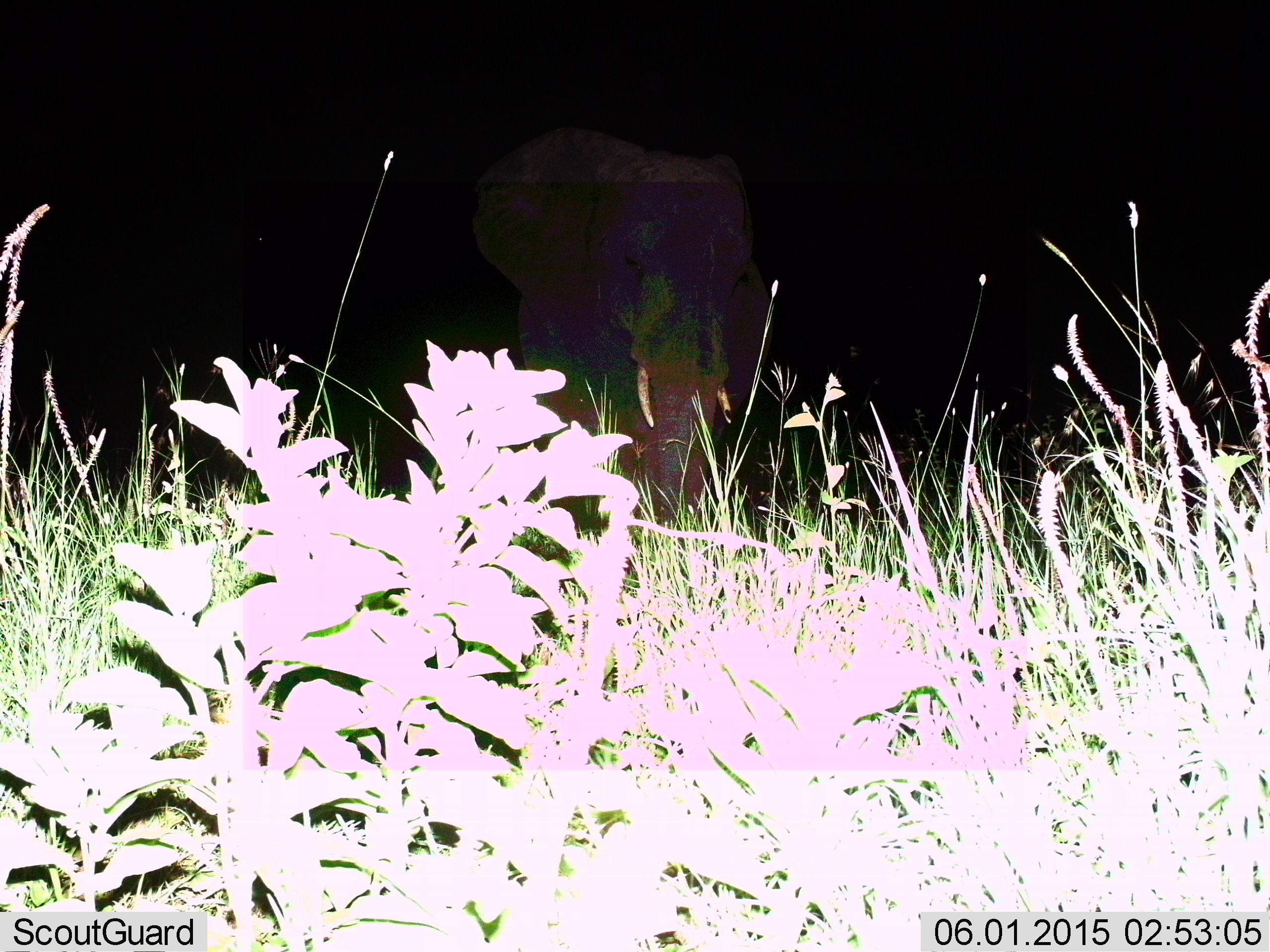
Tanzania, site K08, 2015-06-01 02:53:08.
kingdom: Animalia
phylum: Chordata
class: Mammalia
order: Proboscidea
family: Elephantidae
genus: Loxodonta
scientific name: Loxodonta africana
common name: african bush elephant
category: elephant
Elephant (african bush elephant) (Loxodonta africana), count 1. Behavior (volunteer vote fractions): standing 80%, resting 0%, moving 20%, interacting 0%. Young present (vote fraction): 0%. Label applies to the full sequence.